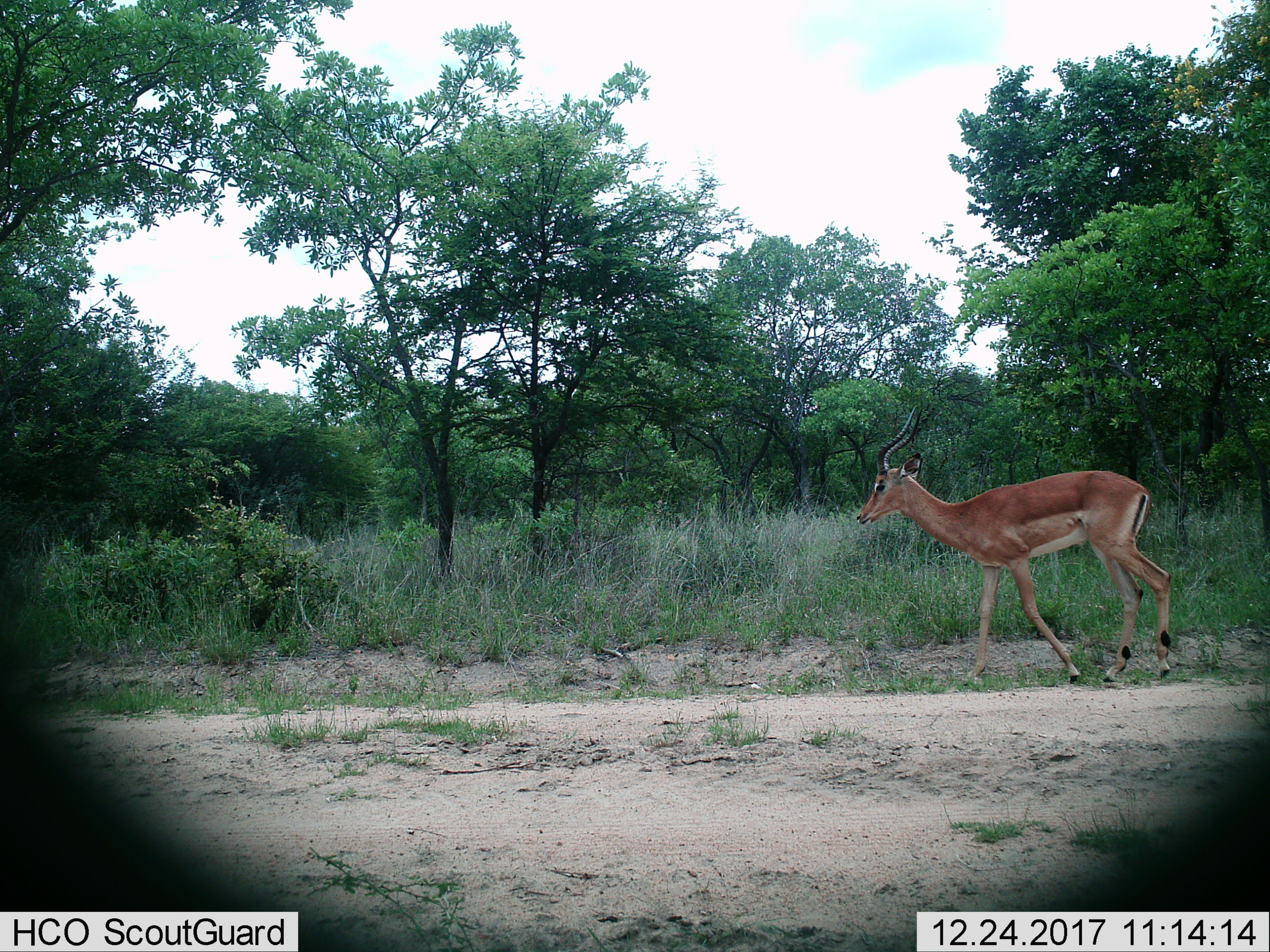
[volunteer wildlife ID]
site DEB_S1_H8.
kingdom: Animalia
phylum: Chordata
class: Mammalia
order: Artiodactyla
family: Bovidae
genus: Aepyceros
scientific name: Aepyceros melampus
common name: impala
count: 1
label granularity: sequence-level